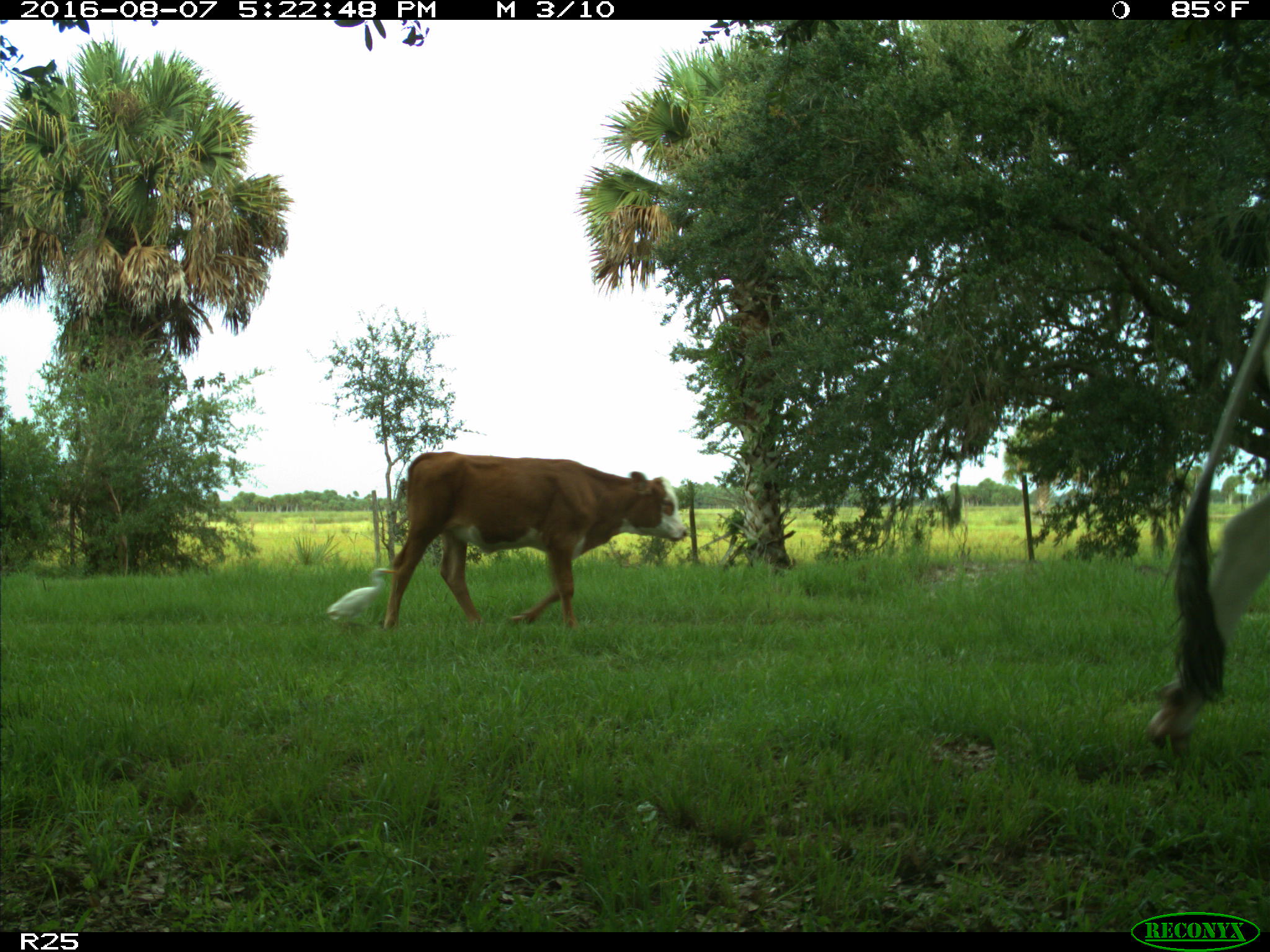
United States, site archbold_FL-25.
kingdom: Animalia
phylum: Chordata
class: Mammalia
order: Artiodactyla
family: Bovidae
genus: Bos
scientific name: Bos taurus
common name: domestic cow